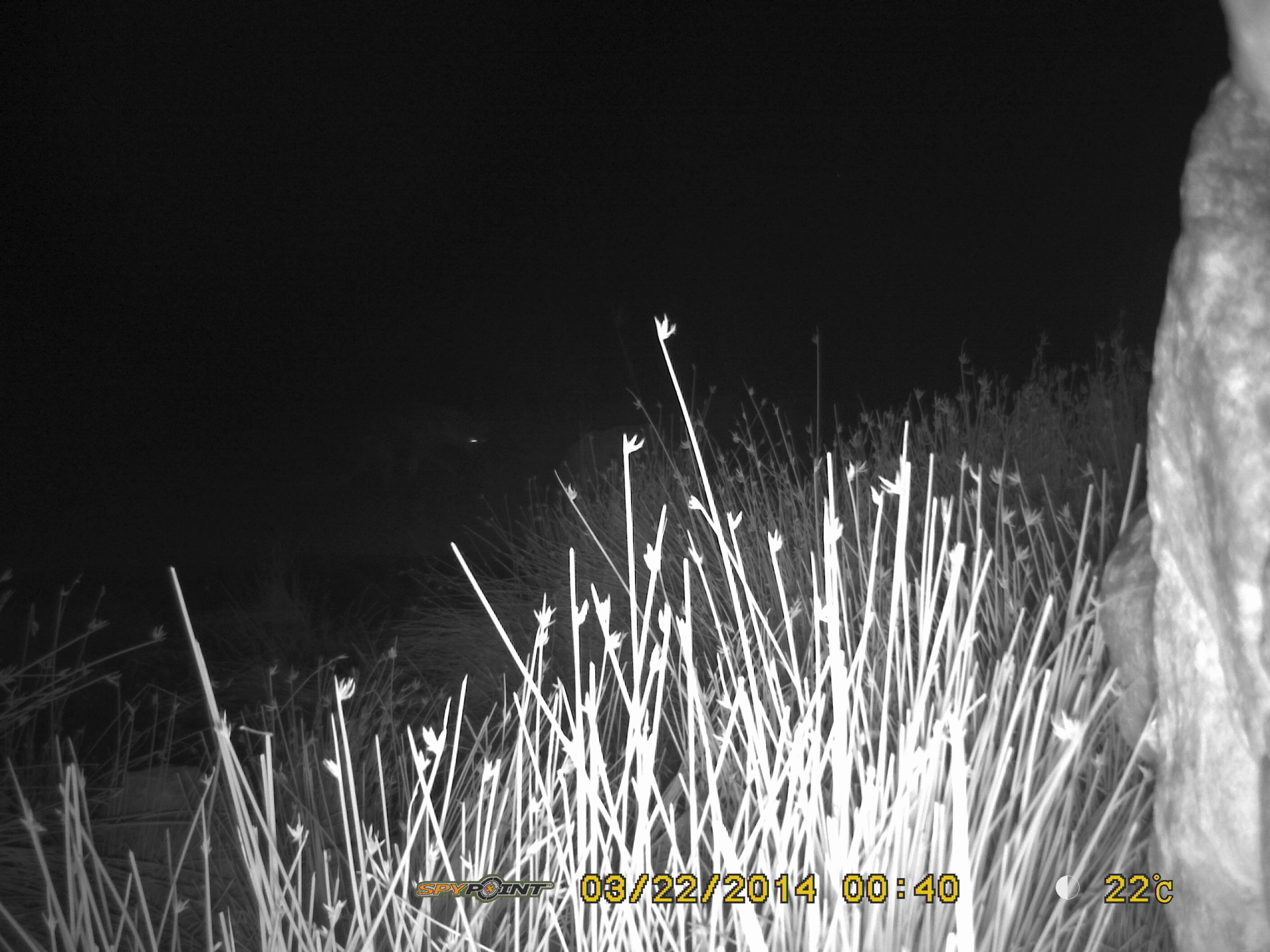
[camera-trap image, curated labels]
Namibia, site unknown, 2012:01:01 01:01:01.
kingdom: Animalia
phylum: Chordata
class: Mammalia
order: Carnivora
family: Hyaenidae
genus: Crocuta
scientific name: Crocuta crocuta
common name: spotted hyena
Crocuta crocuta (spotted hyena).